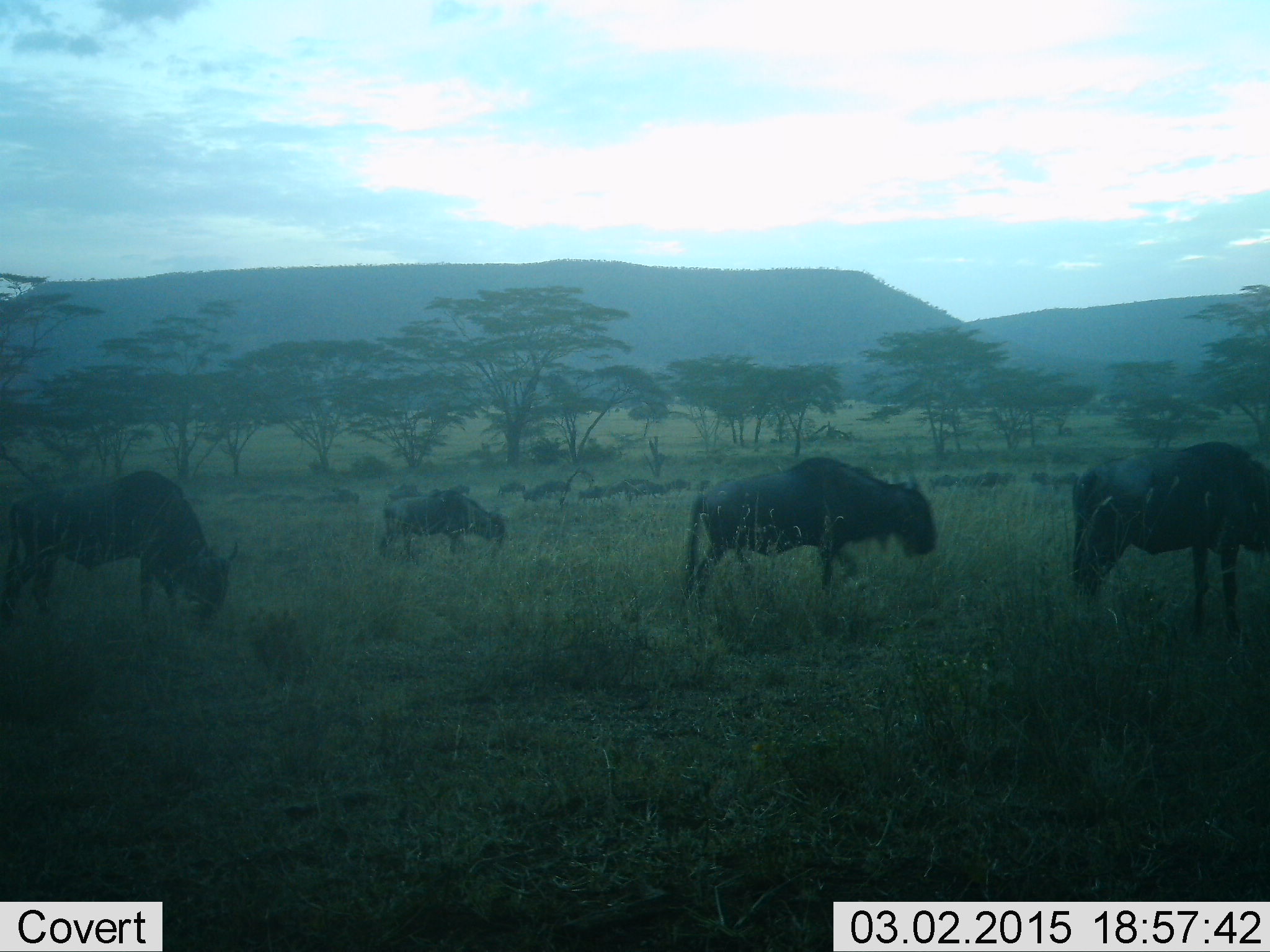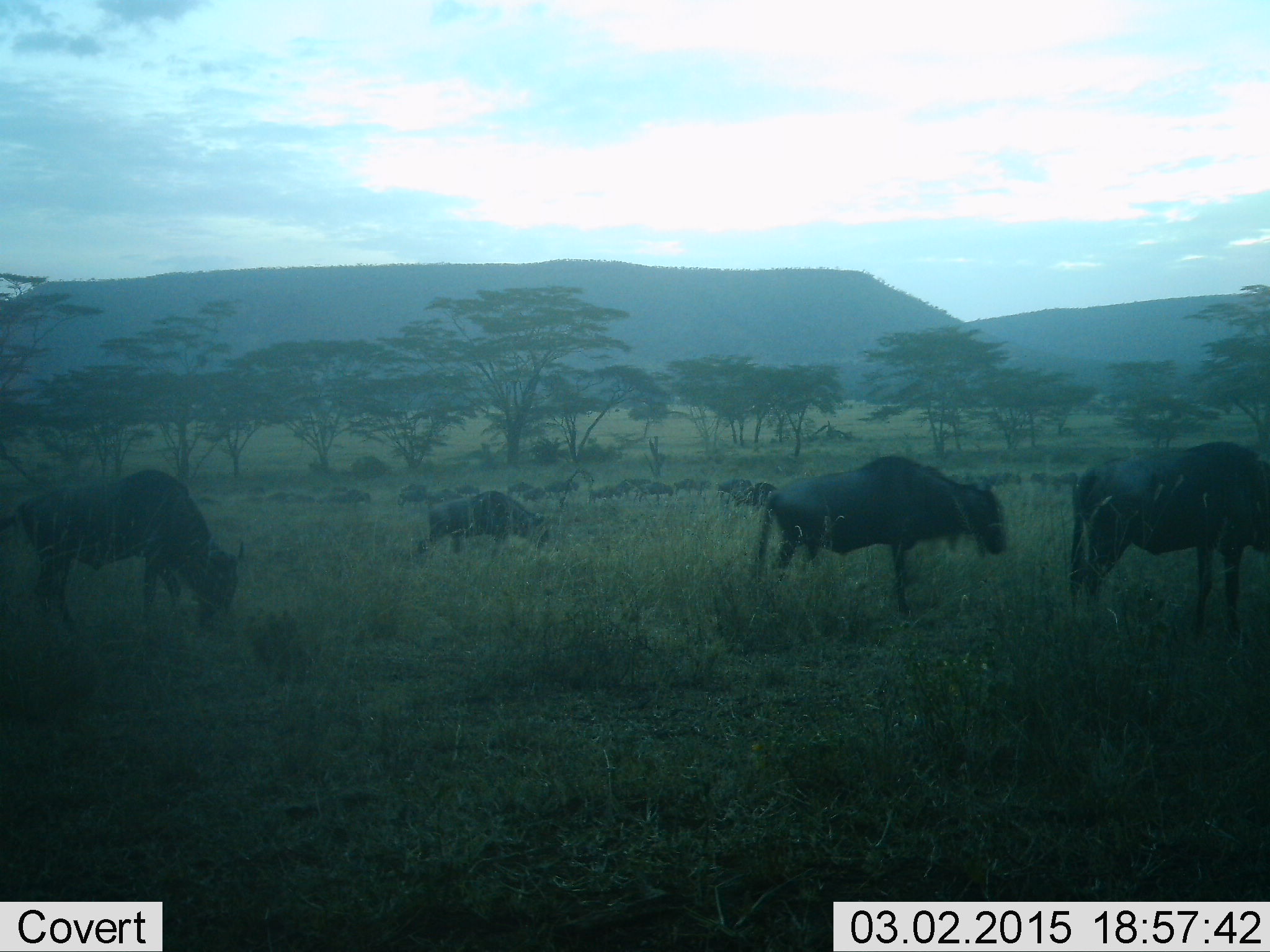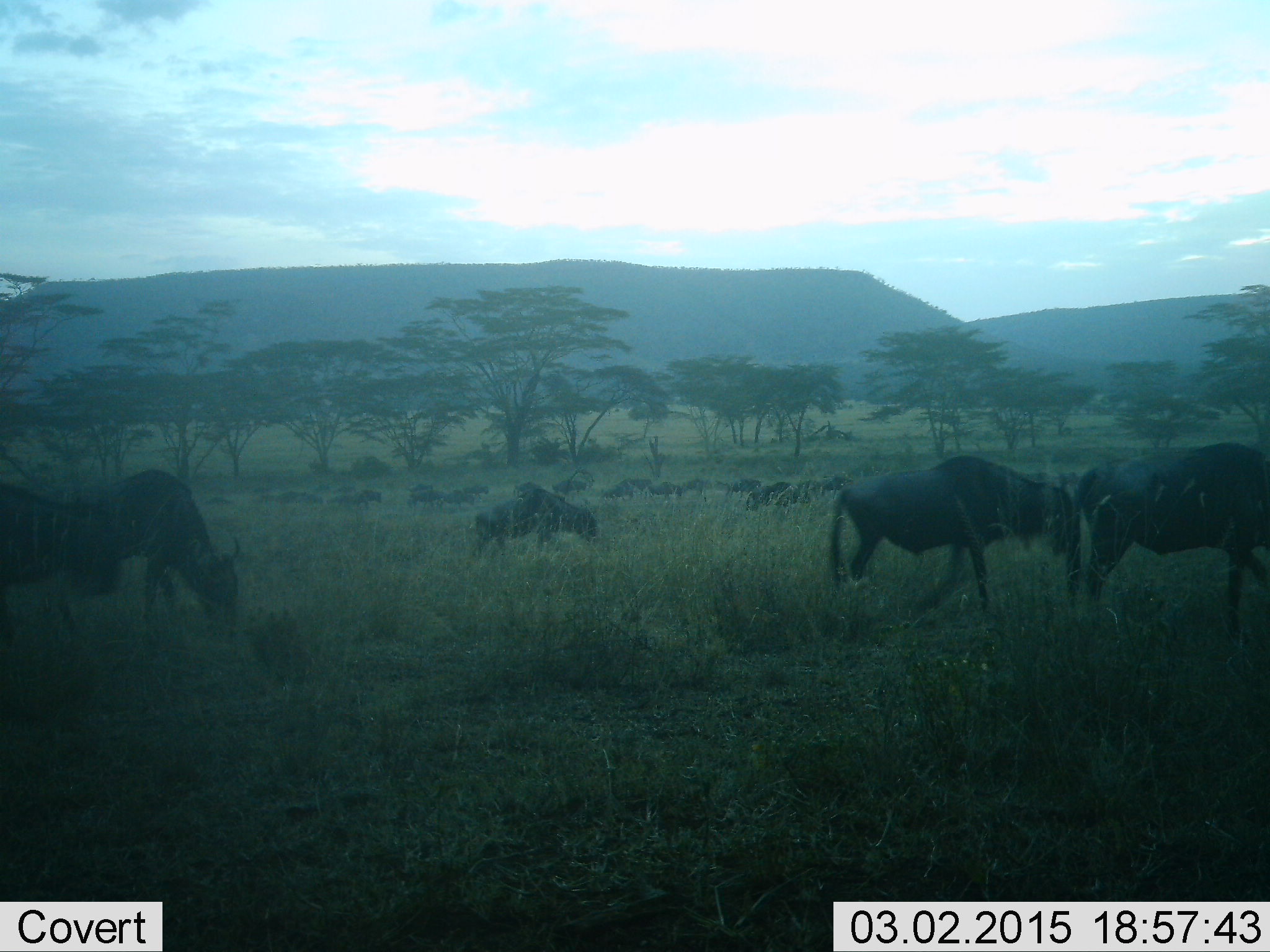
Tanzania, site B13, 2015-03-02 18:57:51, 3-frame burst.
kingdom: Animalia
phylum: Chordata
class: Mammalia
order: Artiodactyla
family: Bovidae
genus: Connochaetes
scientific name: Connochaetes taurinus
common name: blue wildebeest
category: wildebeest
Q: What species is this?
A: Wildebeest (blue wildebeest) (Connochaetes taurinus).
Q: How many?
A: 11-50.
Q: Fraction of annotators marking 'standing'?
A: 70%.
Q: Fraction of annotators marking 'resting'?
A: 10%.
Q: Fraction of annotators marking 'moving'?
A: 70%.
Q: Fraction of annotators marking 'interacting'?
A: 0%.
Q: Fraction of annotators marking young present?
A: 0%.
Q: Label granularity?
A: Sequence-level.